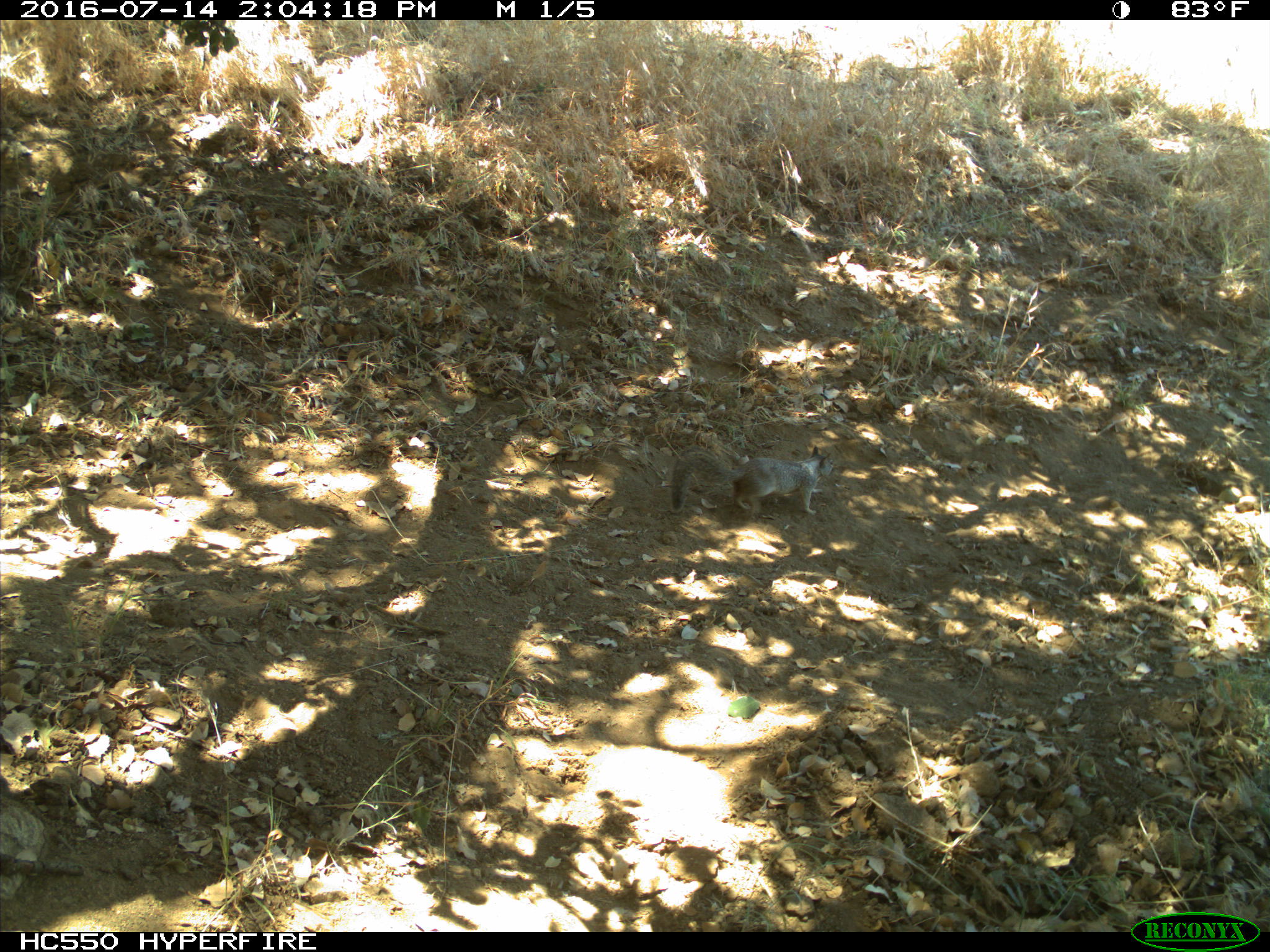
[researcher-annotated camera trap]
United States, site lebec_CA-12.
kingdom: Animalia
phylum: Chordata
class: Mammalia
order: Rodentia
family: Sciuridae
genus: Otospermophilus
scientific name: Otospermophilus beecheyi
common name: california ground squirrel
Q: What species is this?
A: Otospermophilus beecheyi (california ground squirrel).